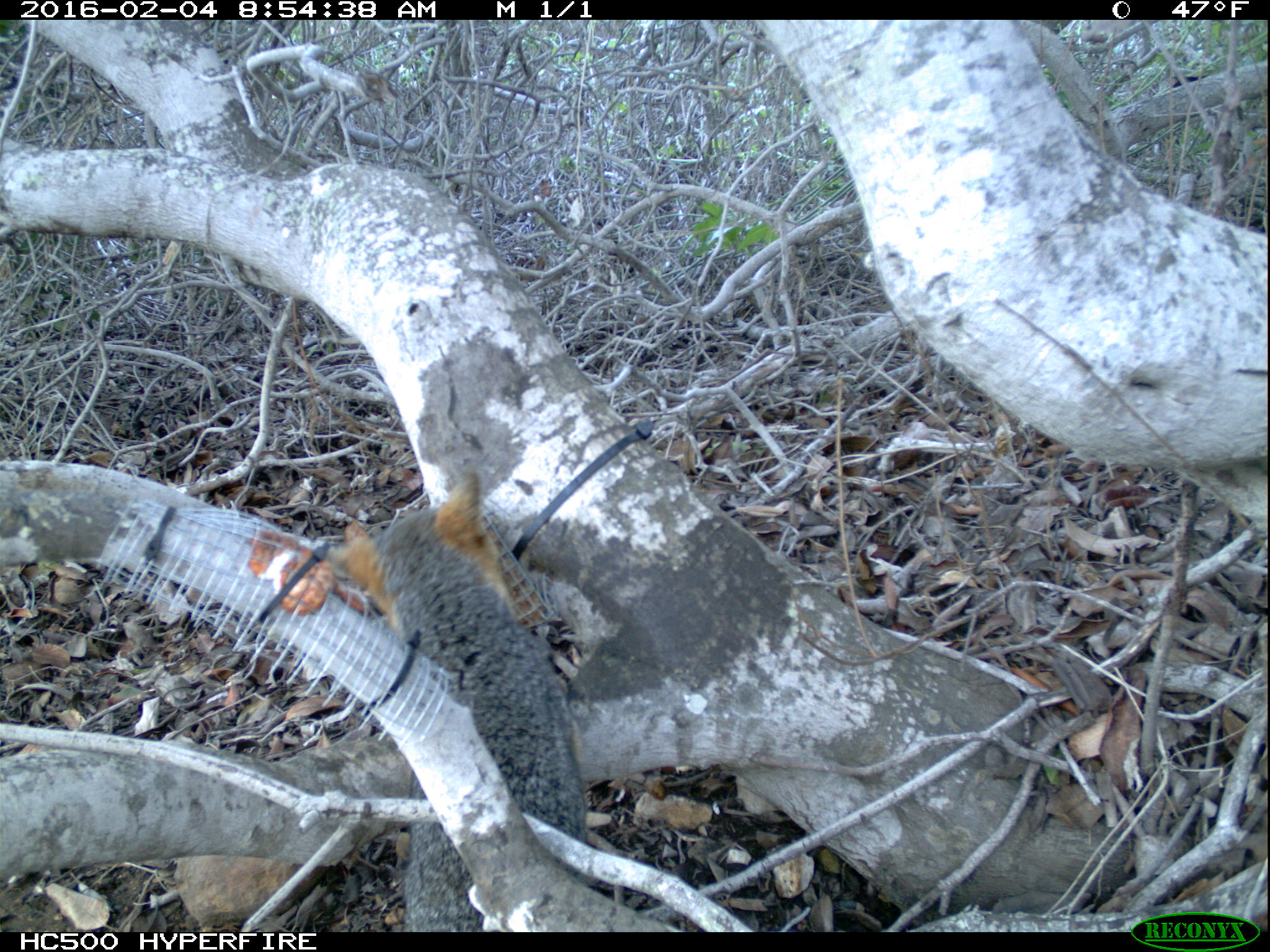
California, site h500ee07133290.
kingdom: Animalia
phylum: Chordata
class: Mammalia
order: Carnivora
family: Canidae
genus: Urocyon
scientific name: Urocyon littoralis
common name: island fox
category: fox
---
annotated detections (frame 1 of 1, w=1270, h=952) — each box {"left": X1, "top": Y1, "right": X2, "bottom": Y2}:
fox: {"left": 349, "top": 474, "right": 588, "bottom": 928}